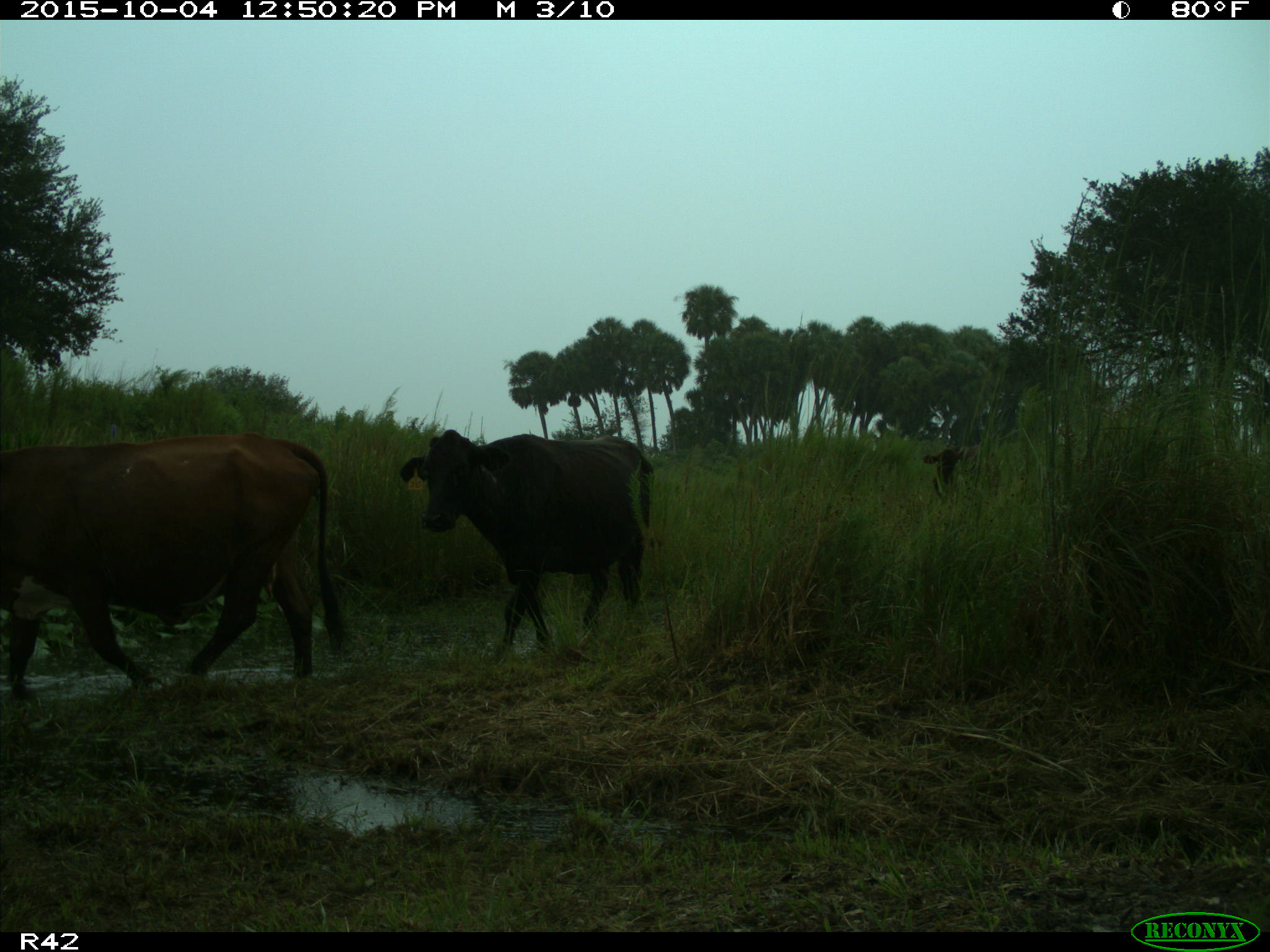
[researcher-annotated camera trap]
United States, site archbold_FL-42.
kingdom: Animalia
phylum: Chordata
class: Mammalia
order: Artiodactyla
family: Bovidae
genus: Bos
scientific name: Bos taurus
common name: domestic cow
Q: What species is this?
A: Bos taurus (domestic cow).